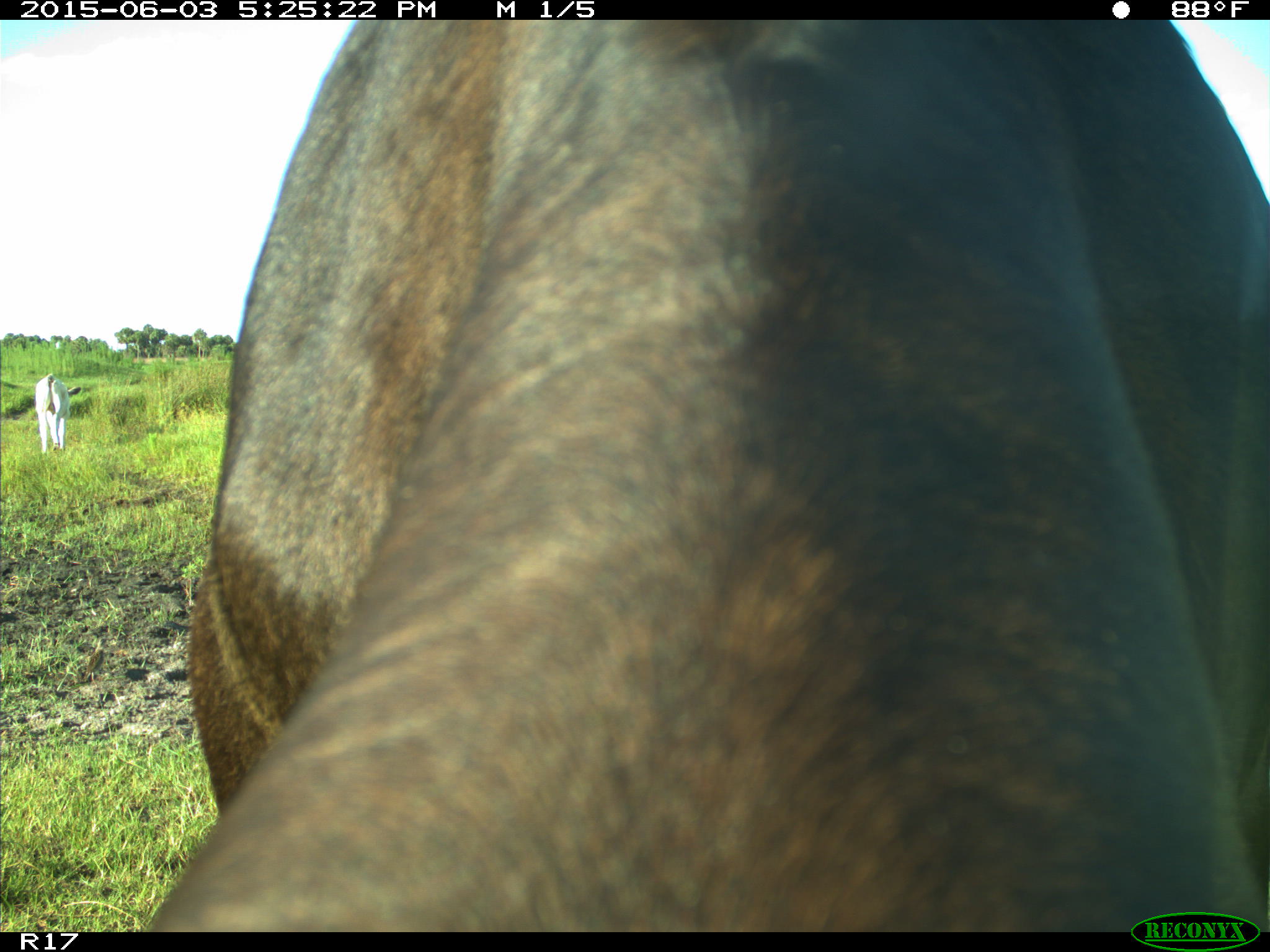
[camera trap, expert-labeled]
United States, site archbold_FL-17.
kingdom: Animalia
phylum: Chordata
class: Mammalia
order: Artiodactyla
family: Bovidae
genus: Bos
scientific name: Bos taurus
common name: domestic cow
Bos taurus (domestic cow).